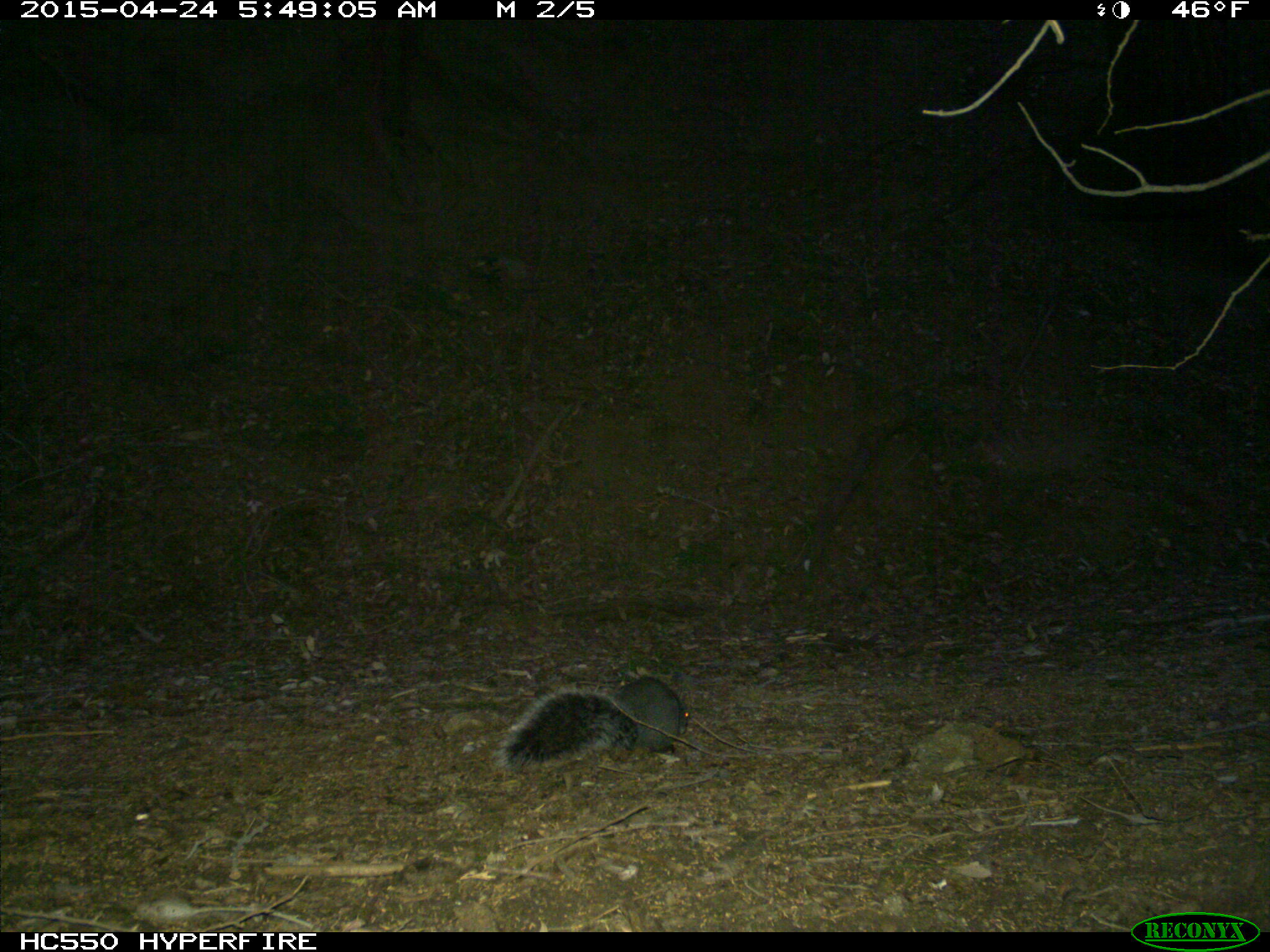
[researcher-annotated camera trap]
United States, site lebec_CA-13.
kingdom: Animalia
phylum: Chordata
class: Mammalia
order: Rodentia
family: Sciuridae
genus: Sciurus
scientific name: Sciurus carolinensis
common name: eastern gray squirrel